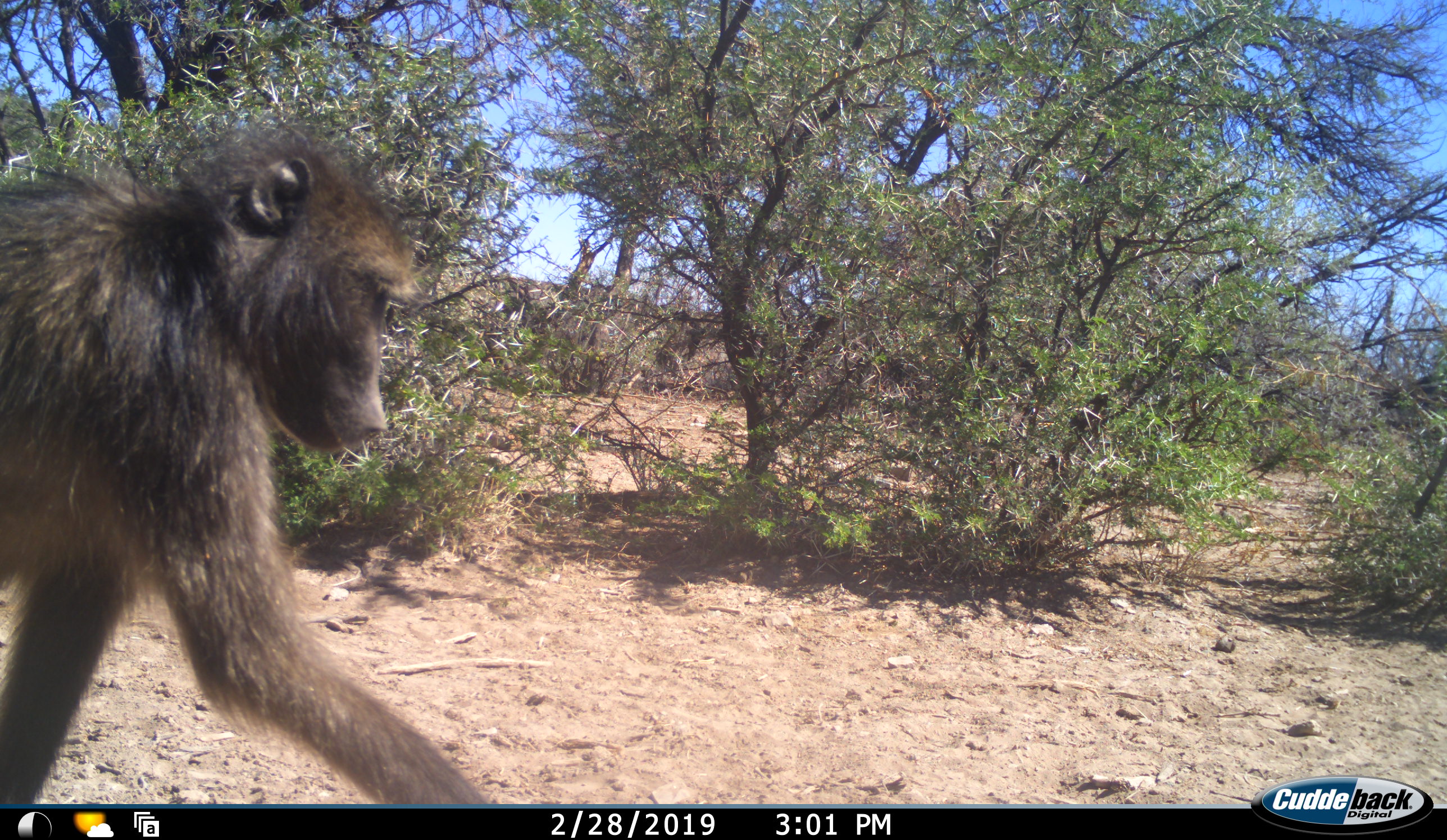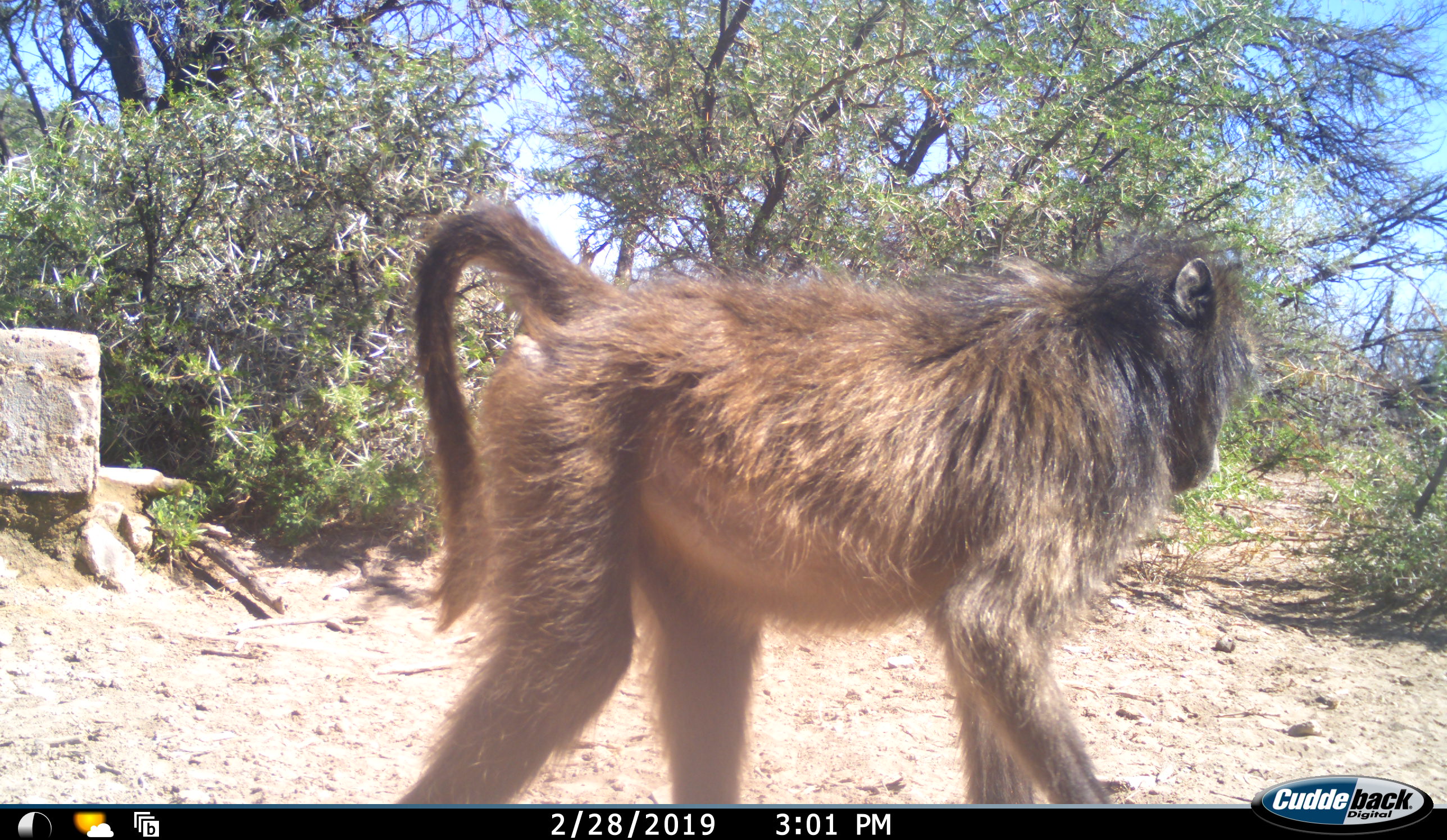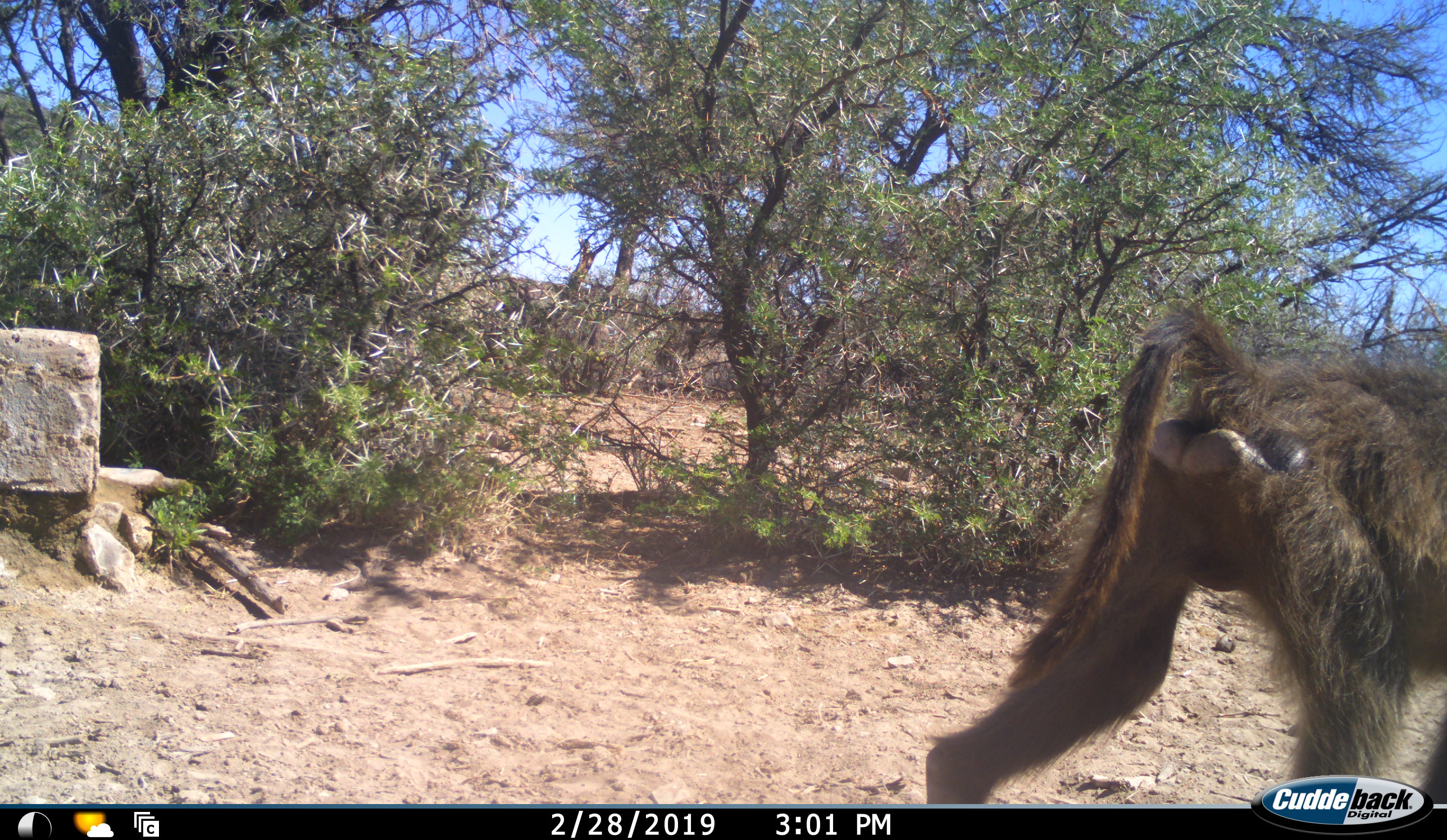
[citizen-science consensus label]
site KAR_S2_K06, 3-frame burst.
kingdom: Animalia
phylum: Chordata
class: Mammalia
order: Primates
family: Cercopithecidae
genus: Papio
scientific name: Papio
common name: baboon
Baboon (Papio), count 1. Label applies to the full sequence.